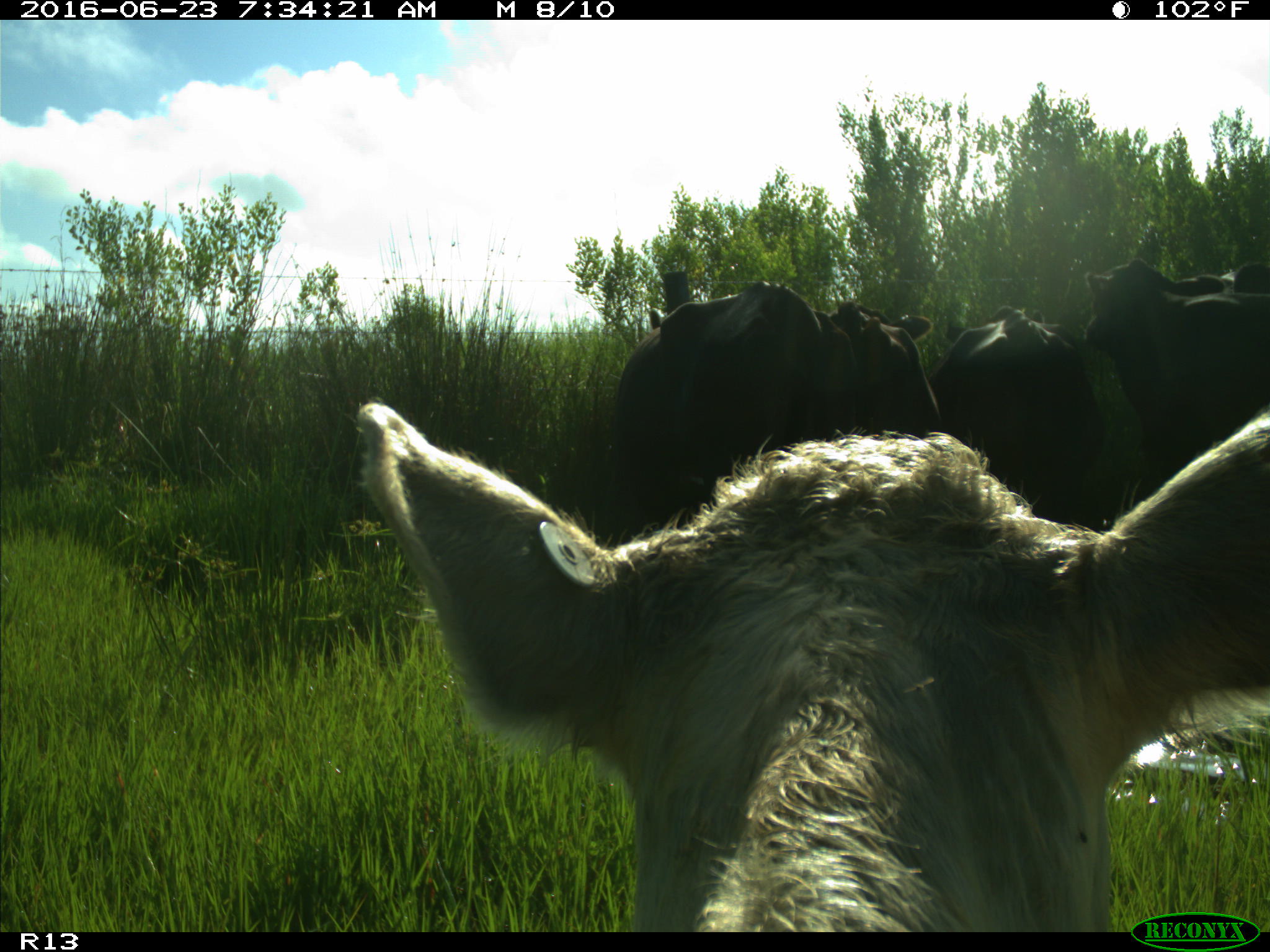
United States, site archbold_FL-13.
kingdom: Animalia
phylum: Chordata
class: Mammalia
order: Artiodactyla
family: Bovidae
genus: Bos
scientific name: Bos taurus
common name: domestic cow